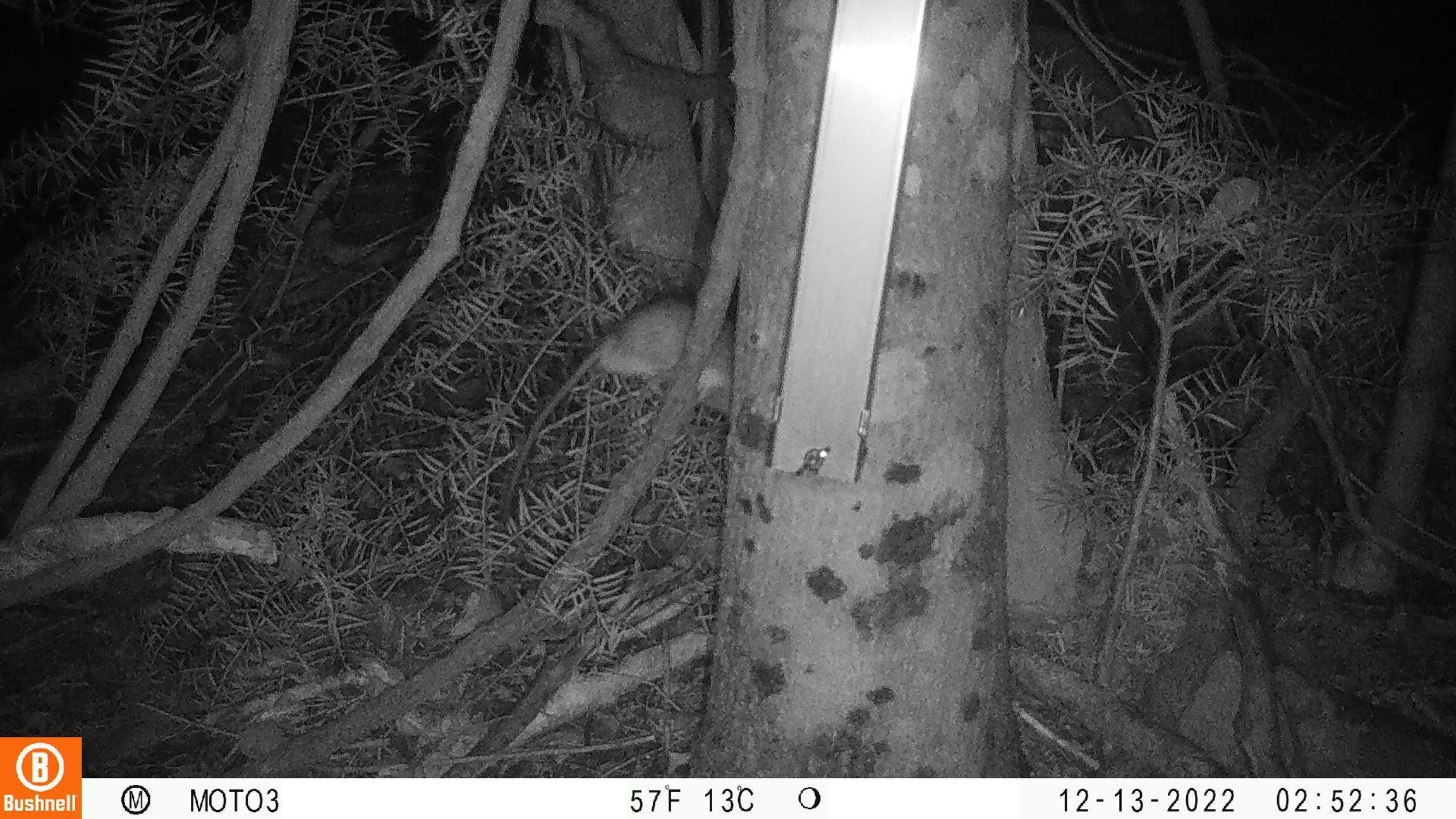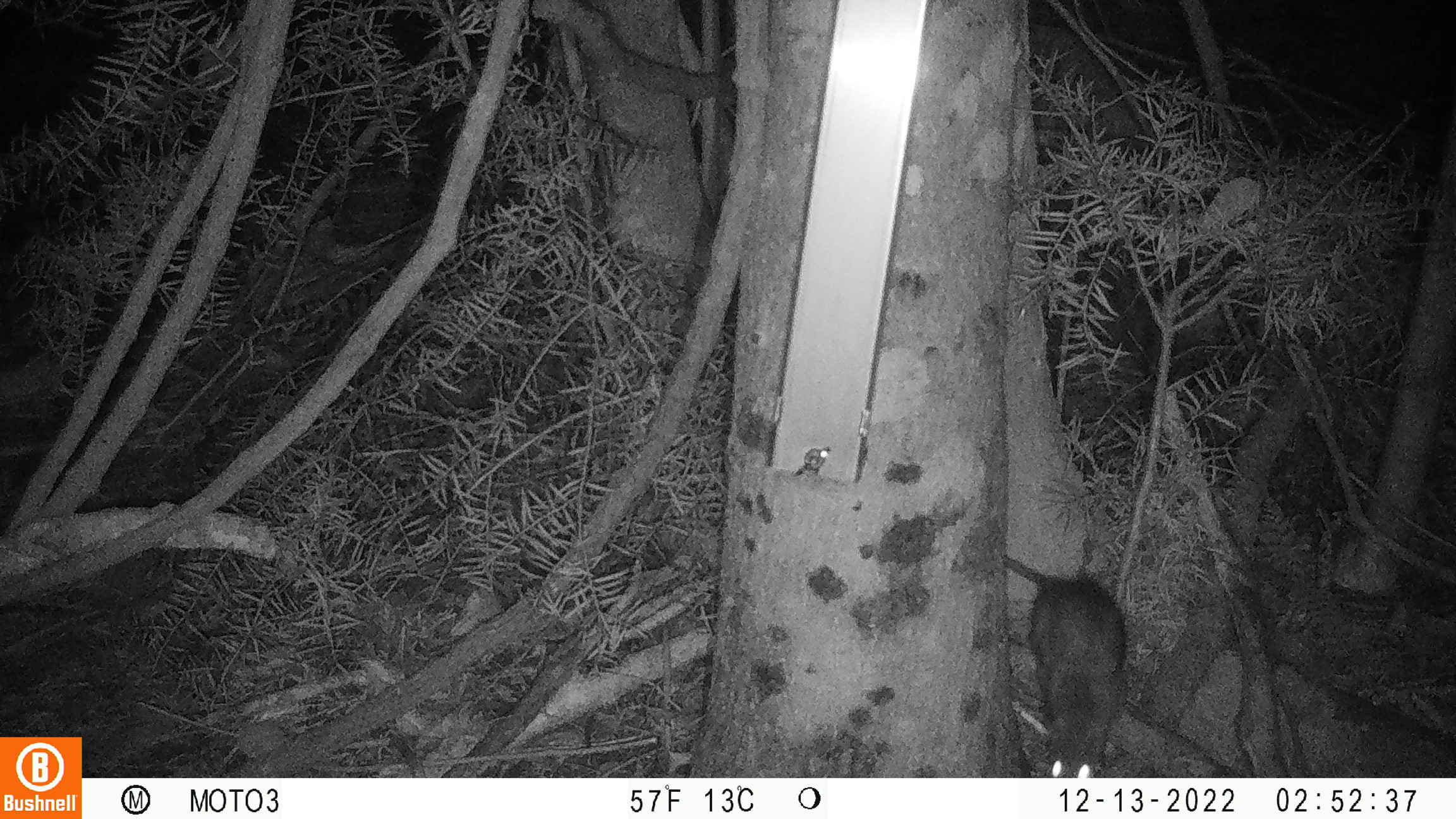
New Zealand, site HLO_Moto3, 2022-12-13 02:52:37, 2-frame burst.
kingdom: Animalia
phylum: Chordata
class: Mammalia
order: Rodentia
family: Muridae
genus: Rattus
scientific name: Rattus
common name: rat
Rat (Rattus).